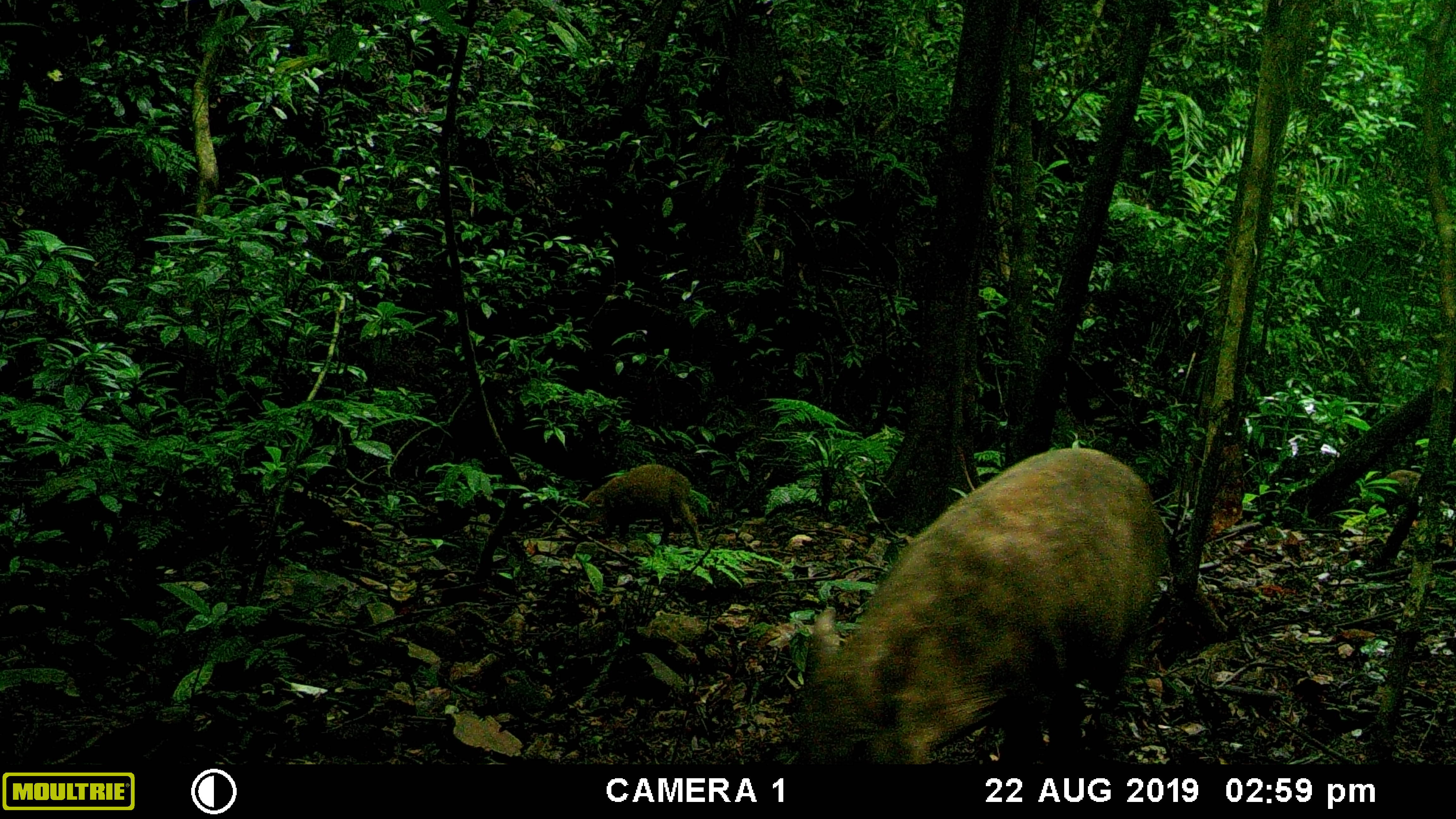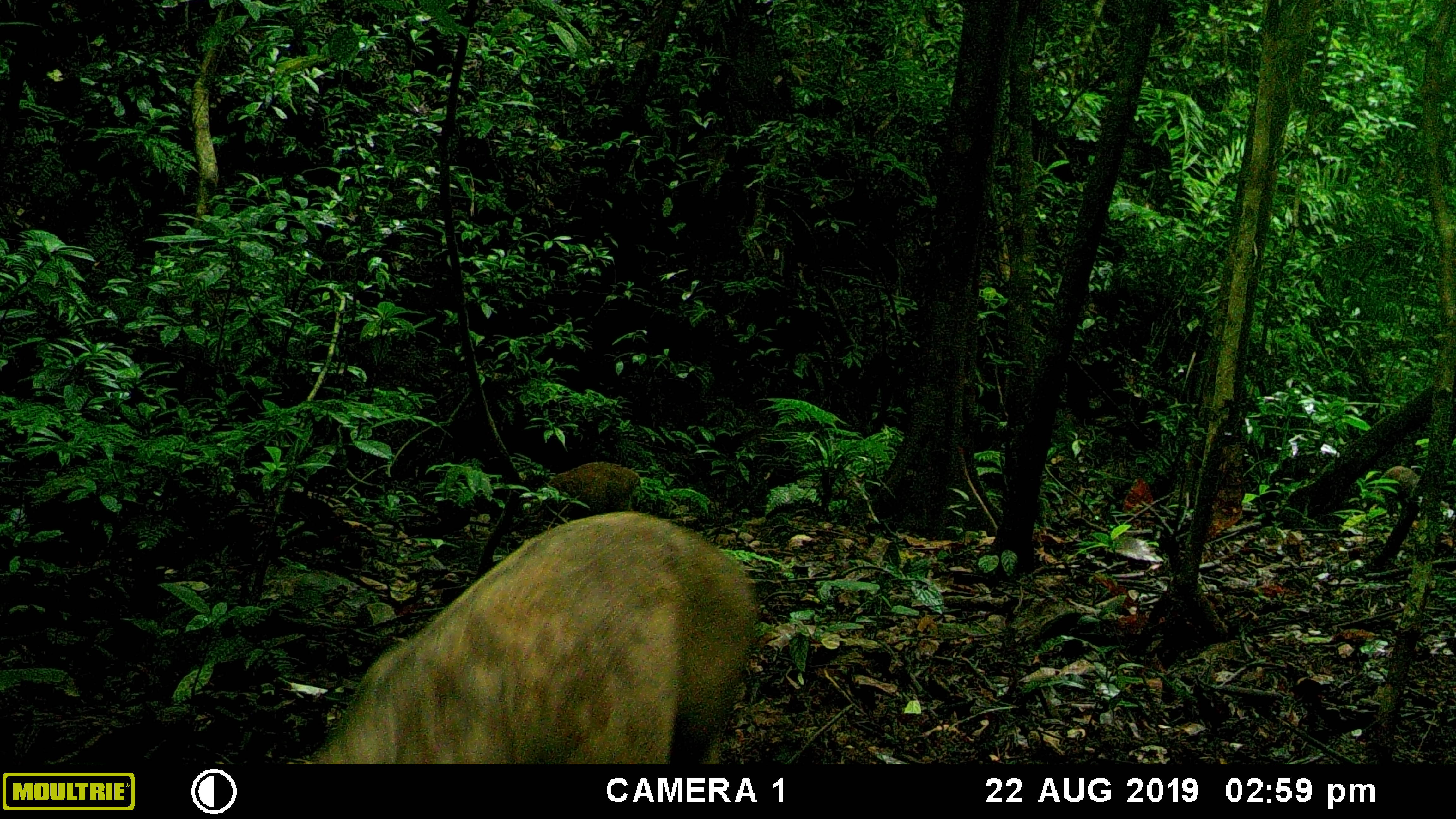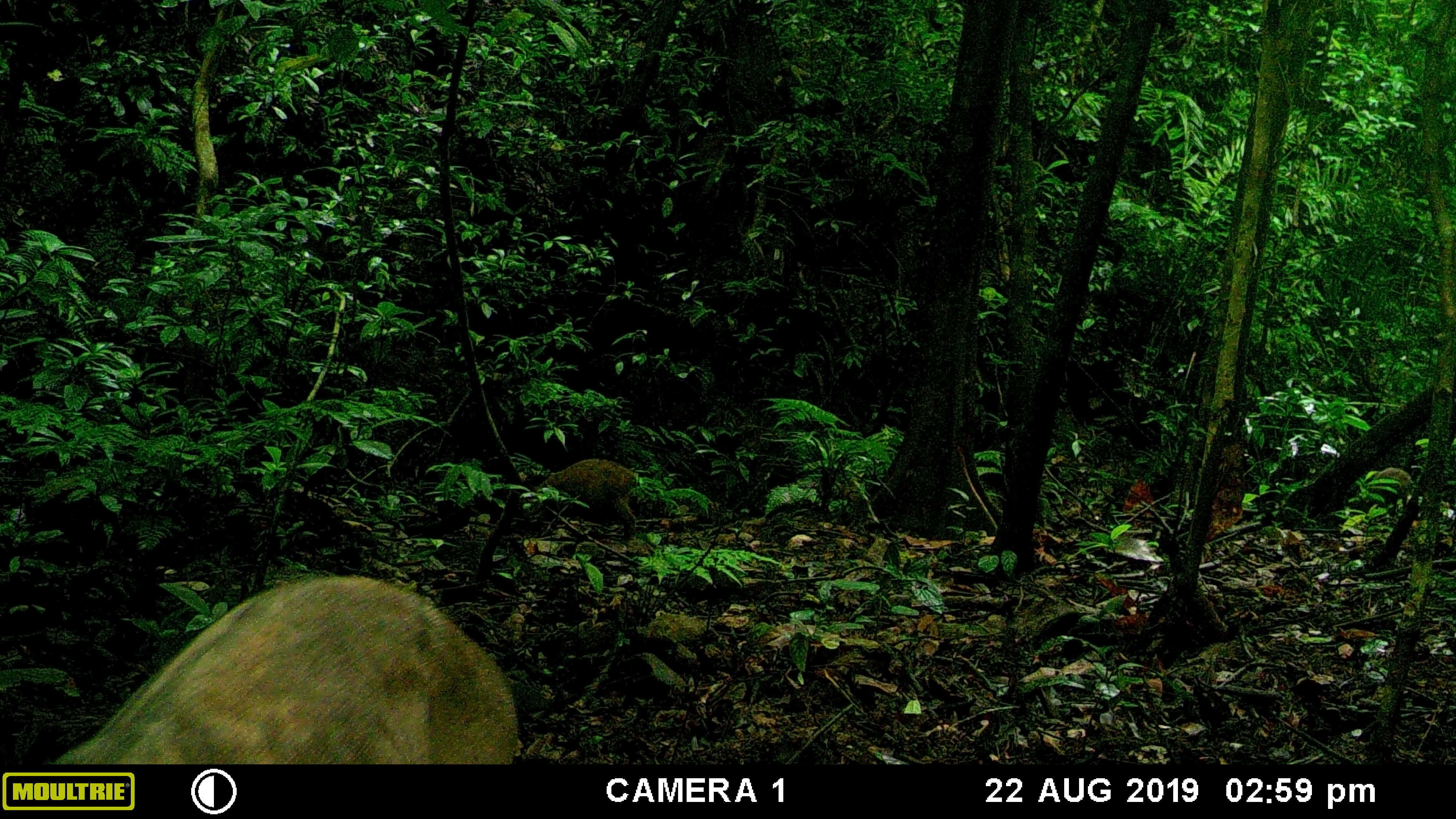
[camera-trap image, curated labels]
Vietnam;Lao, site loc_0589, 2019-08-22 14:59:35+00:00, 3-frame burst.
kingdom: Animalia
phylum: Chordata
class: Mammalia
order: Artiodactyla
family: Suidae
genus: Sus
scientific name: Sus scrofa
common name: eurasian wild pig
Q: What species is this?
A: Eurasian wild pig (Sus scrofa).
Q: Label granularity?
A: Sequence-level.